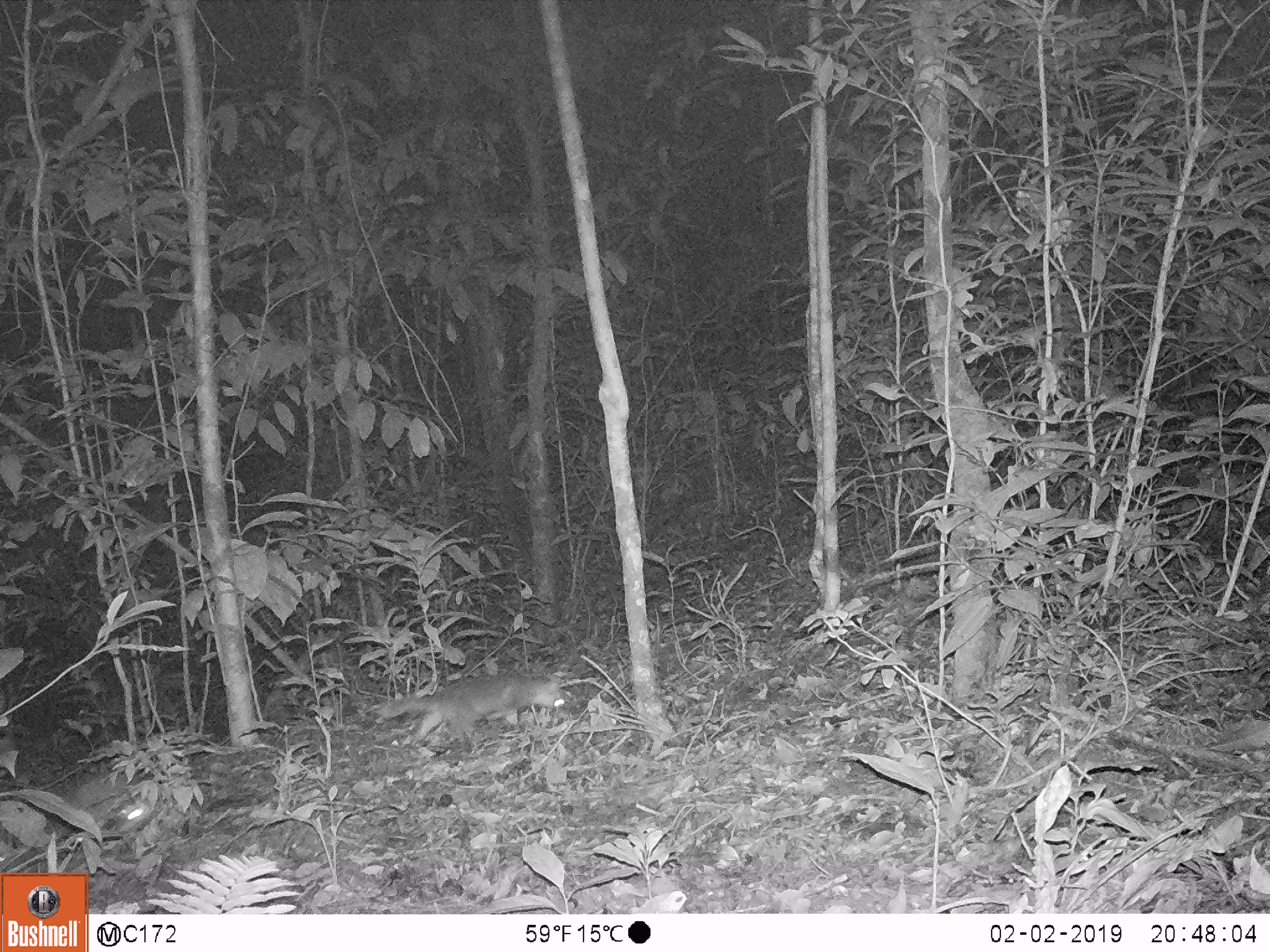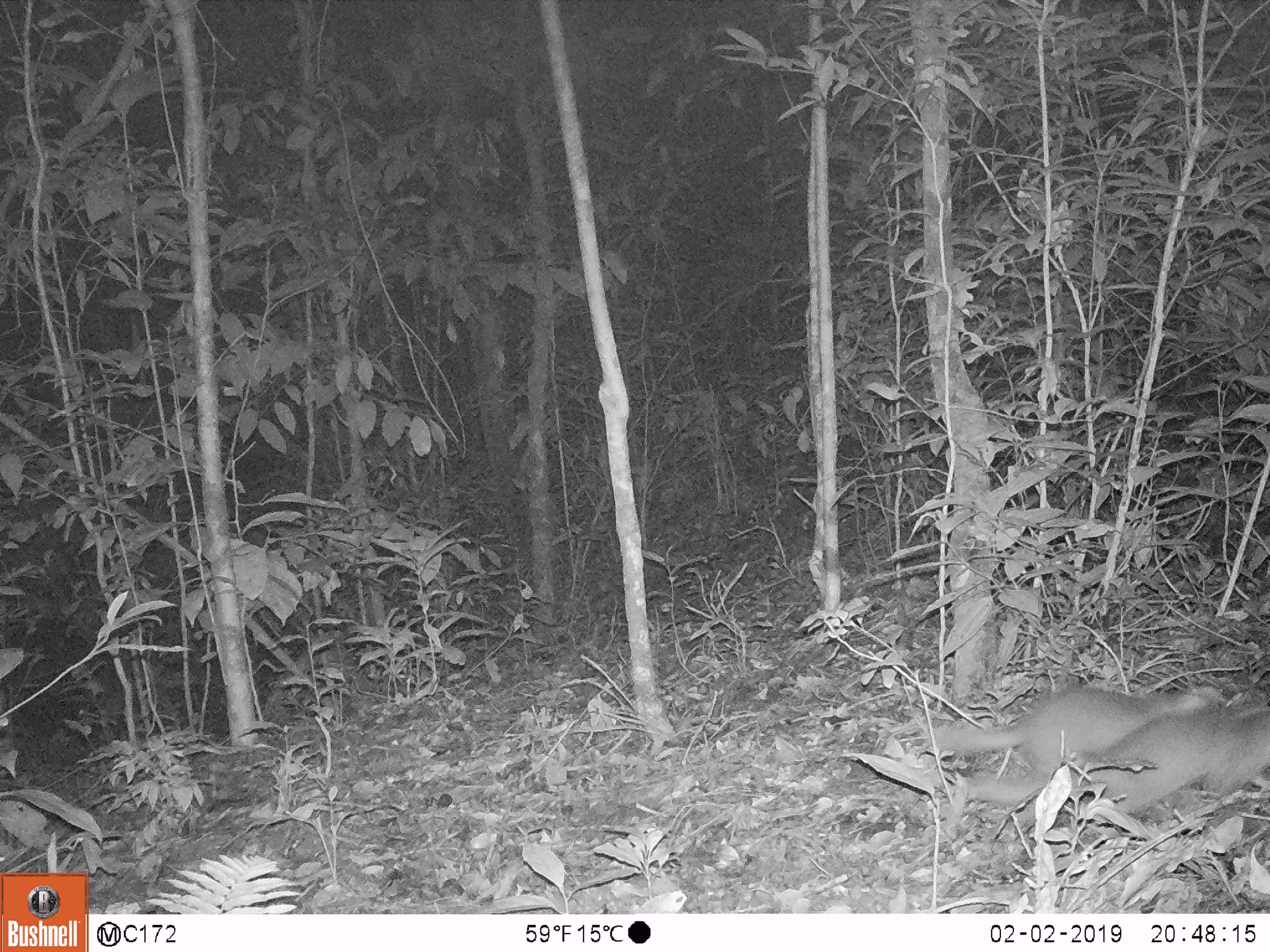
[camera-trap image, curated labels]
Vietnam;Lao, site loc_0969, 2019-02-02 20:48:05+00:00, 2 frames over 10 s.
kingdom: Animalia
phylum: Chordata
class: Mammalia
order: Carnivora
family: Mustelidae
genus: Melogale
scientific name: Melogale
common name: ferret badger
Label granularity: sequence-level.